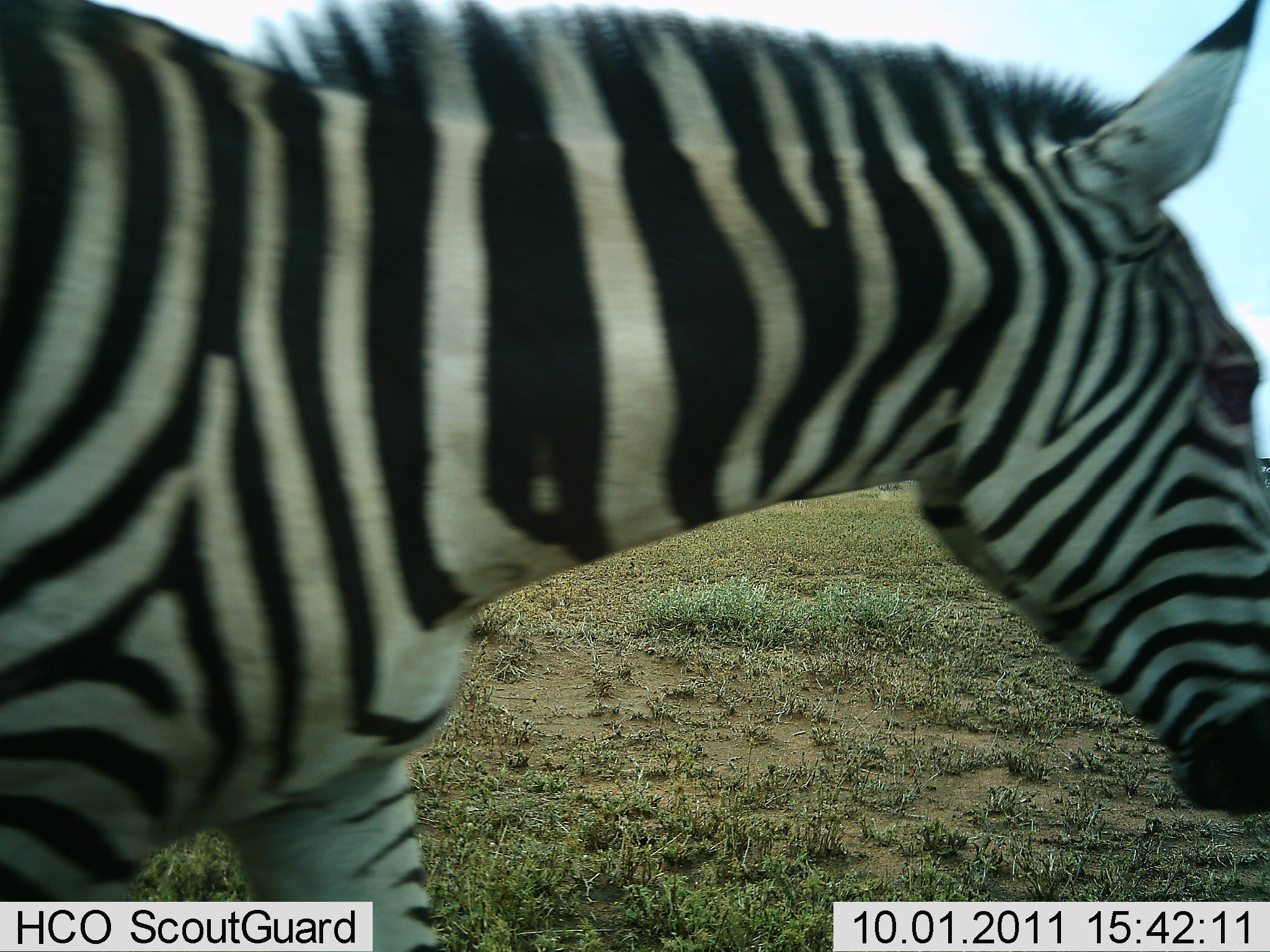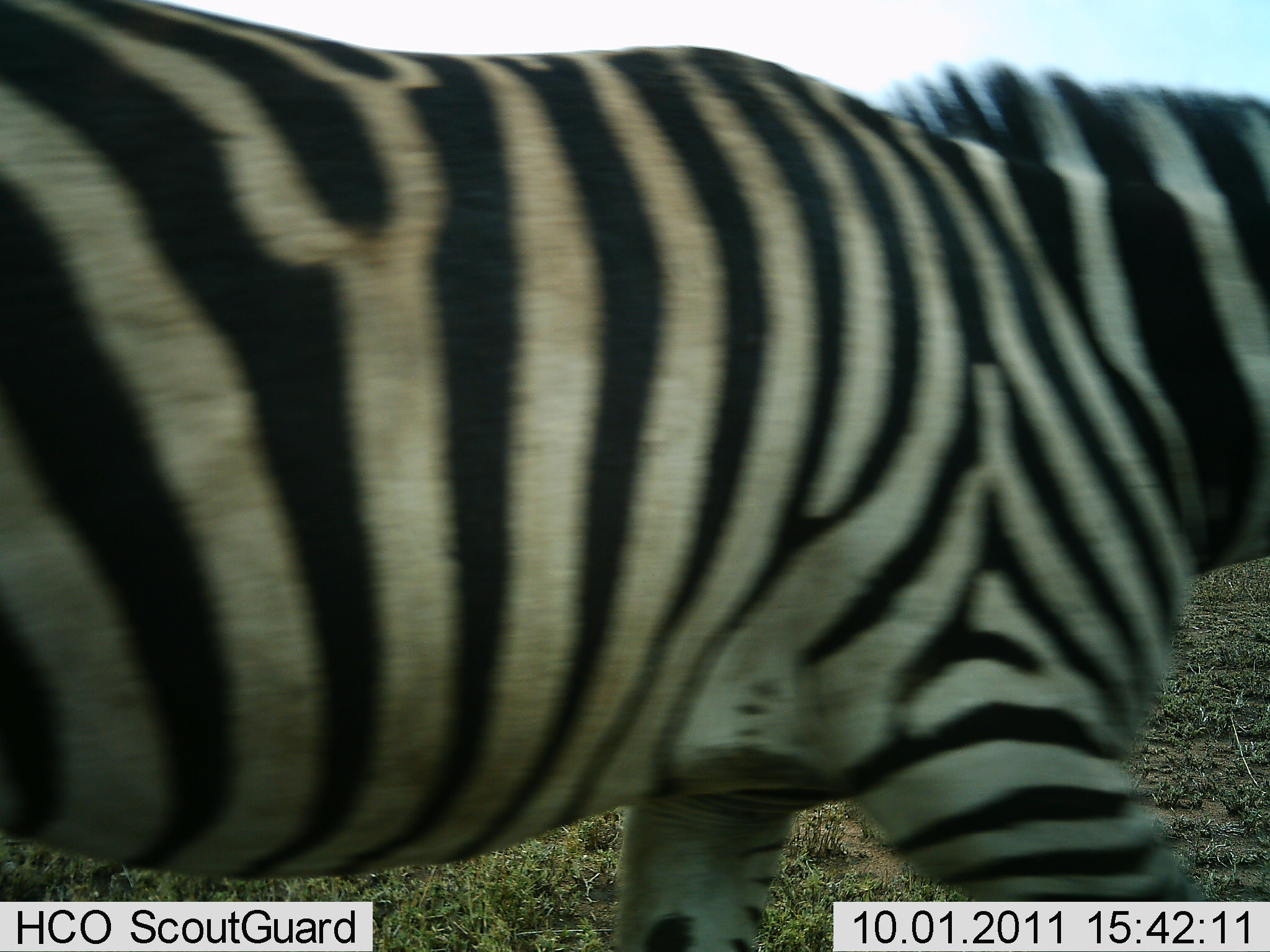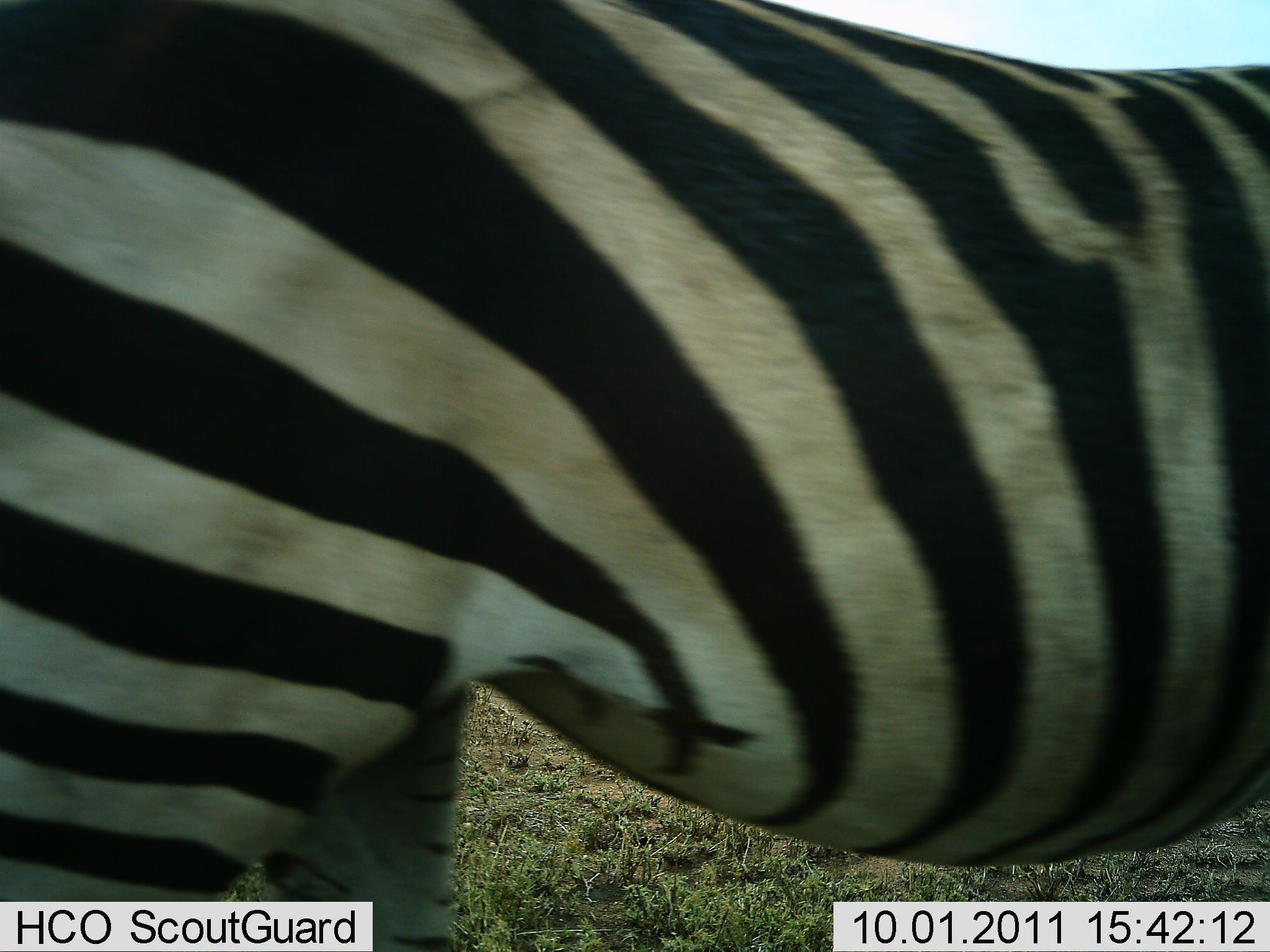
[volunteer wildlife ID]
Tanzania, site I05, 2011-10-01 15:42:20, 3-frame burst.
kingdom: Animalia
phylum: Chordata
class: Mammalia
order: Perissodactyla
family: Equidae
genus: Equus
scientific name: Equus quagga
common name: plains zebra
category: zebra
Zebra (plains zebra) (Equus quagga), count 1. Behavior (volunteer vote fractions): standing 36%, resting 0%, moving 73%, interacting 0%. Young present (vote fraction): 0%. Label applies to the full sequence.